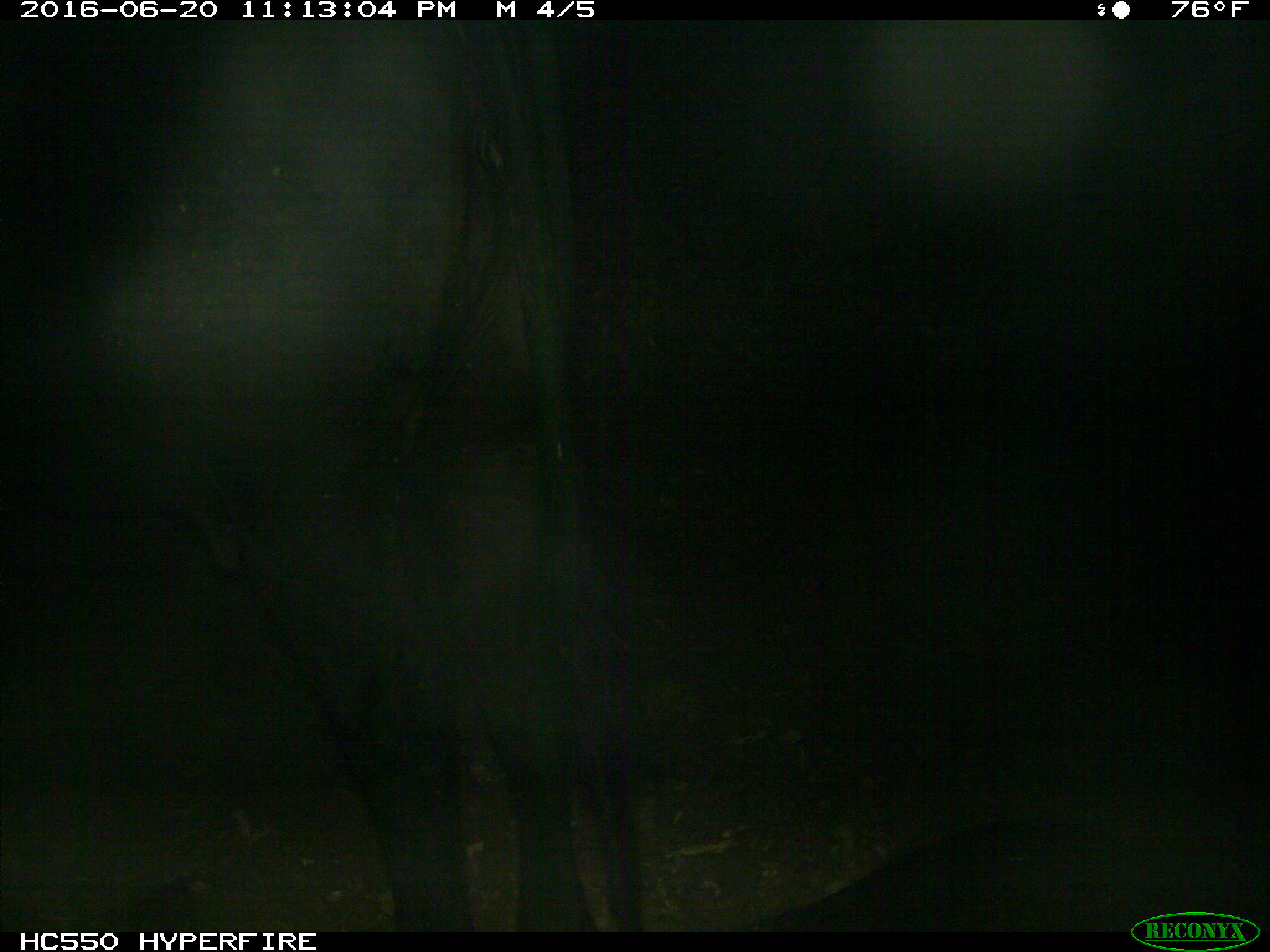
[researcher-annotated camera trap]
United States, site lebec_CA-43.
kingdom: Animalia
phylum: Chordata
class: Mammalia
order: Artiodactyla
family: Bovidae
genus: Bos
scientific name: Bos taurus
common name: domestic cow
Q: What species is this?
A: Bos taurus (domestic cow).